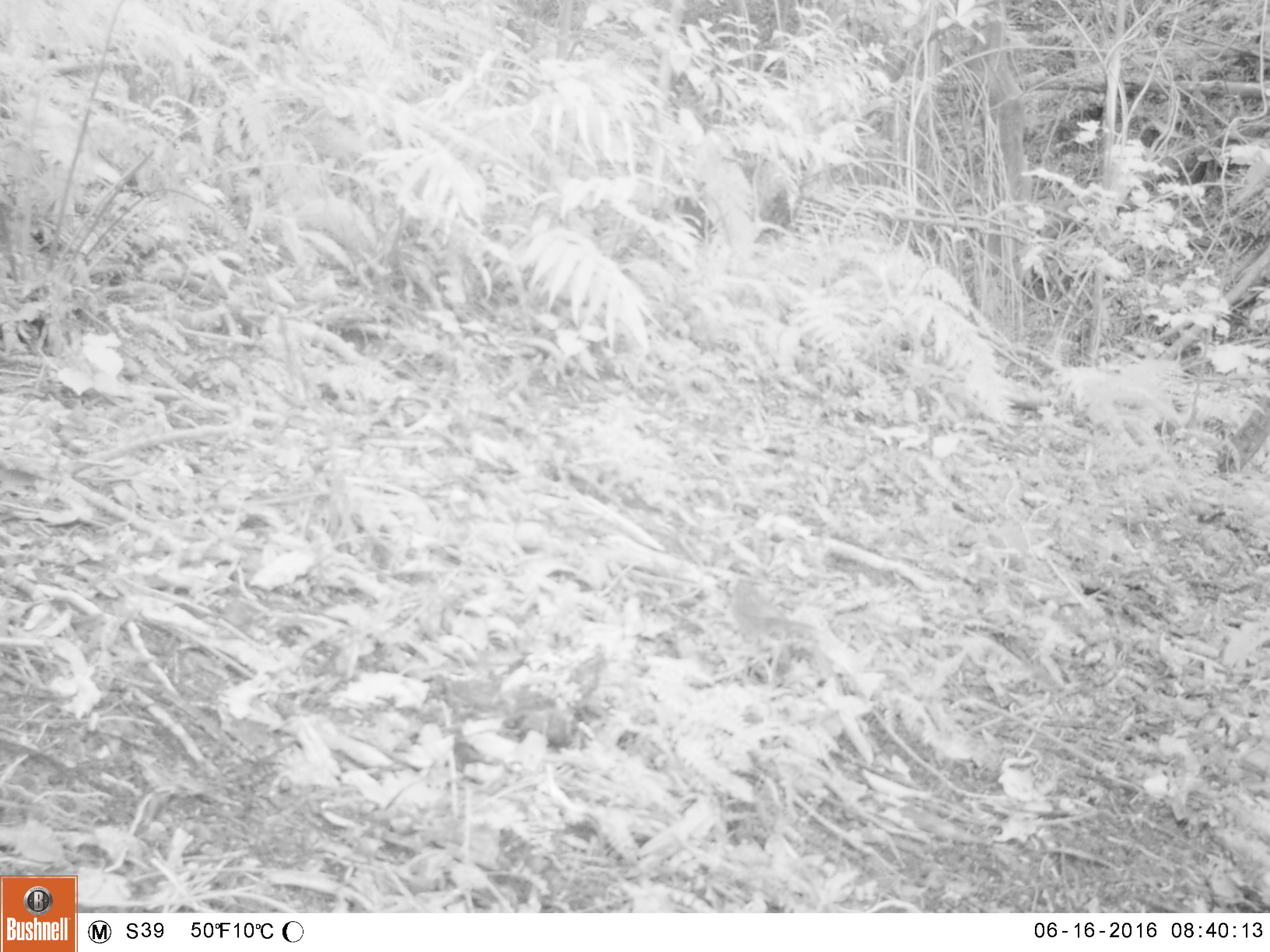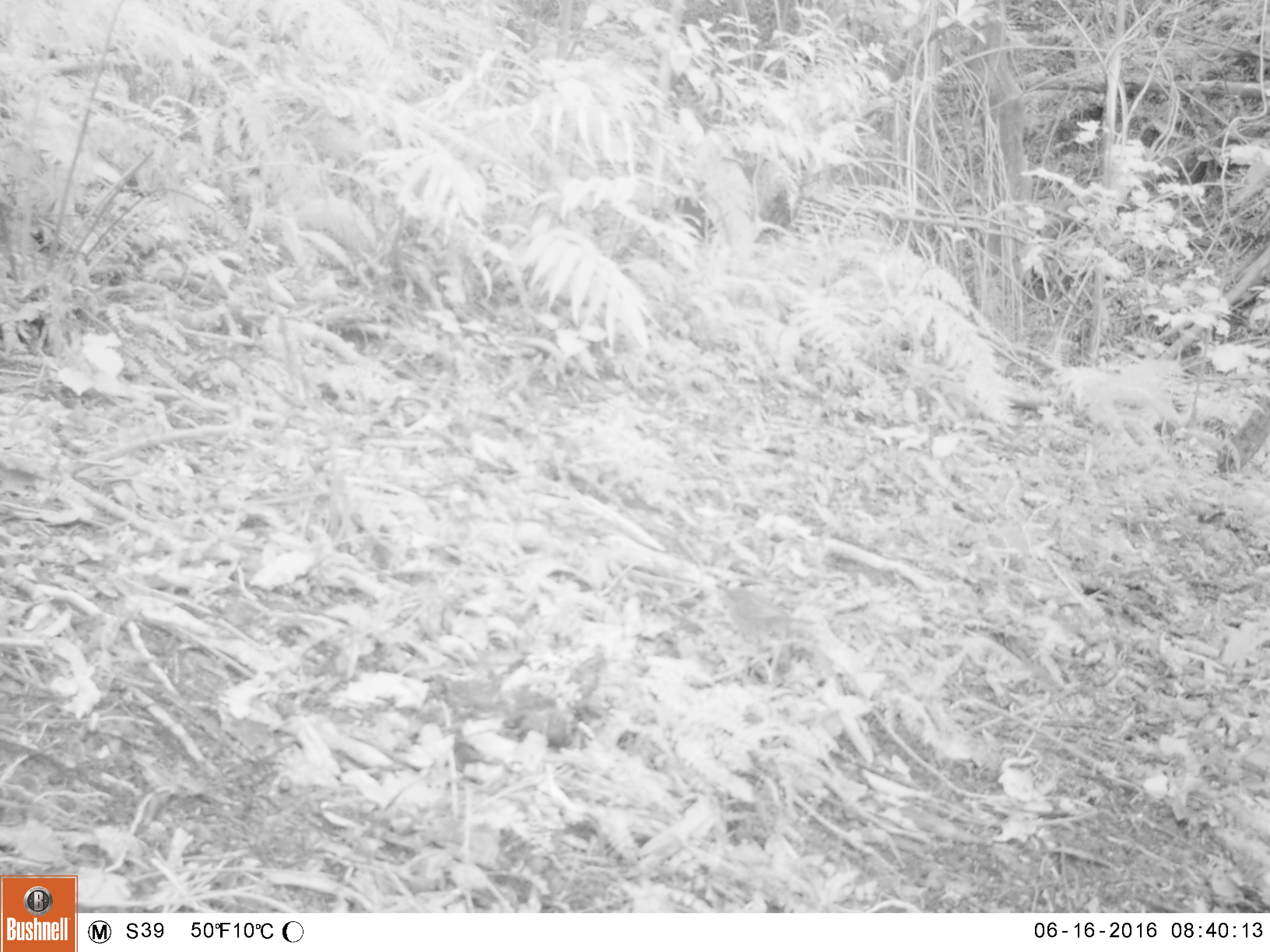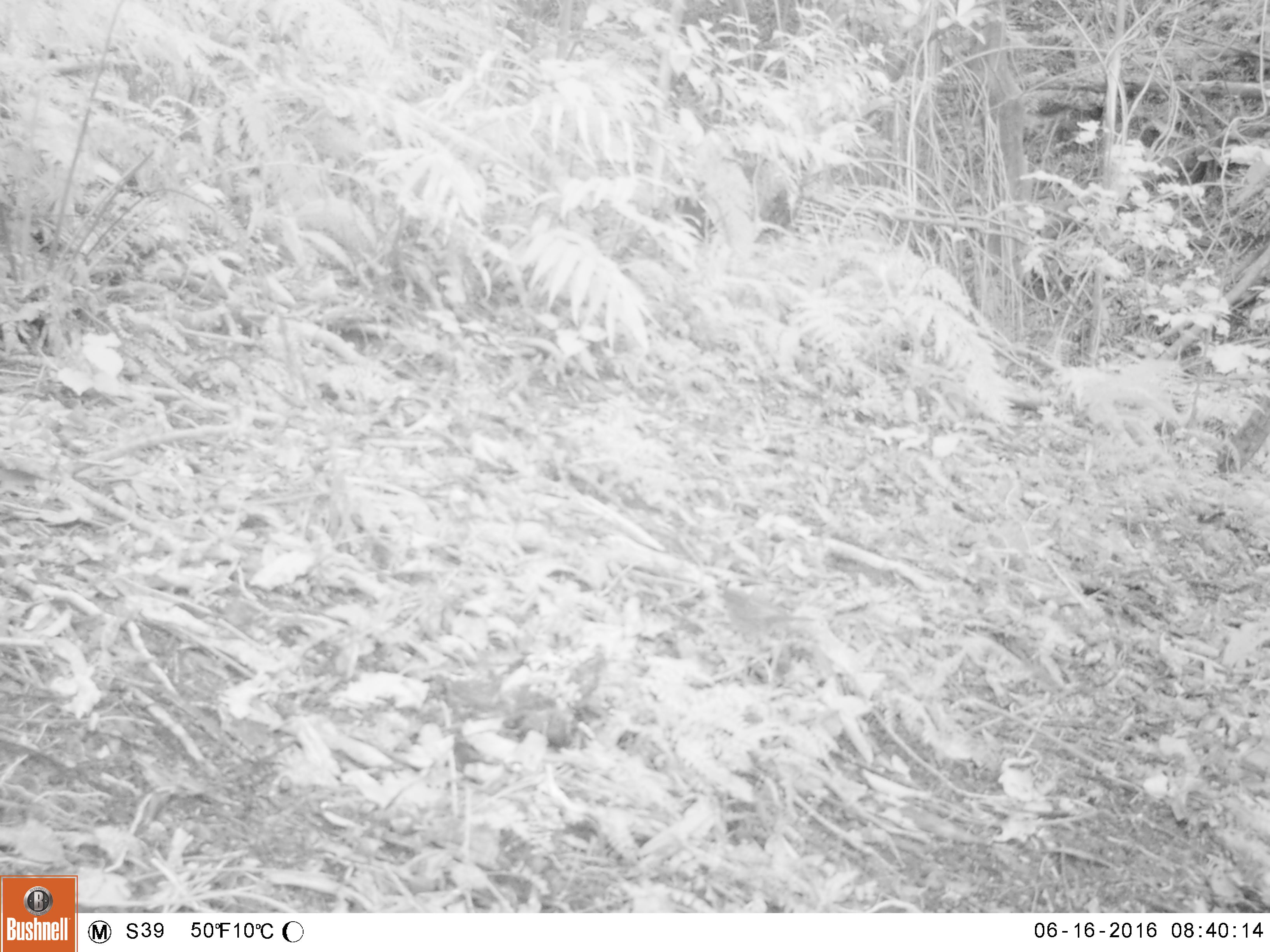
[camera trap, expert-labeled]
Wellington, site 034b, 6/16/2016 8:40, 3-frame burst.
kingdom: Animalia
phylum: Chordata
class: Aves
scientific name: Aves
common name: bird